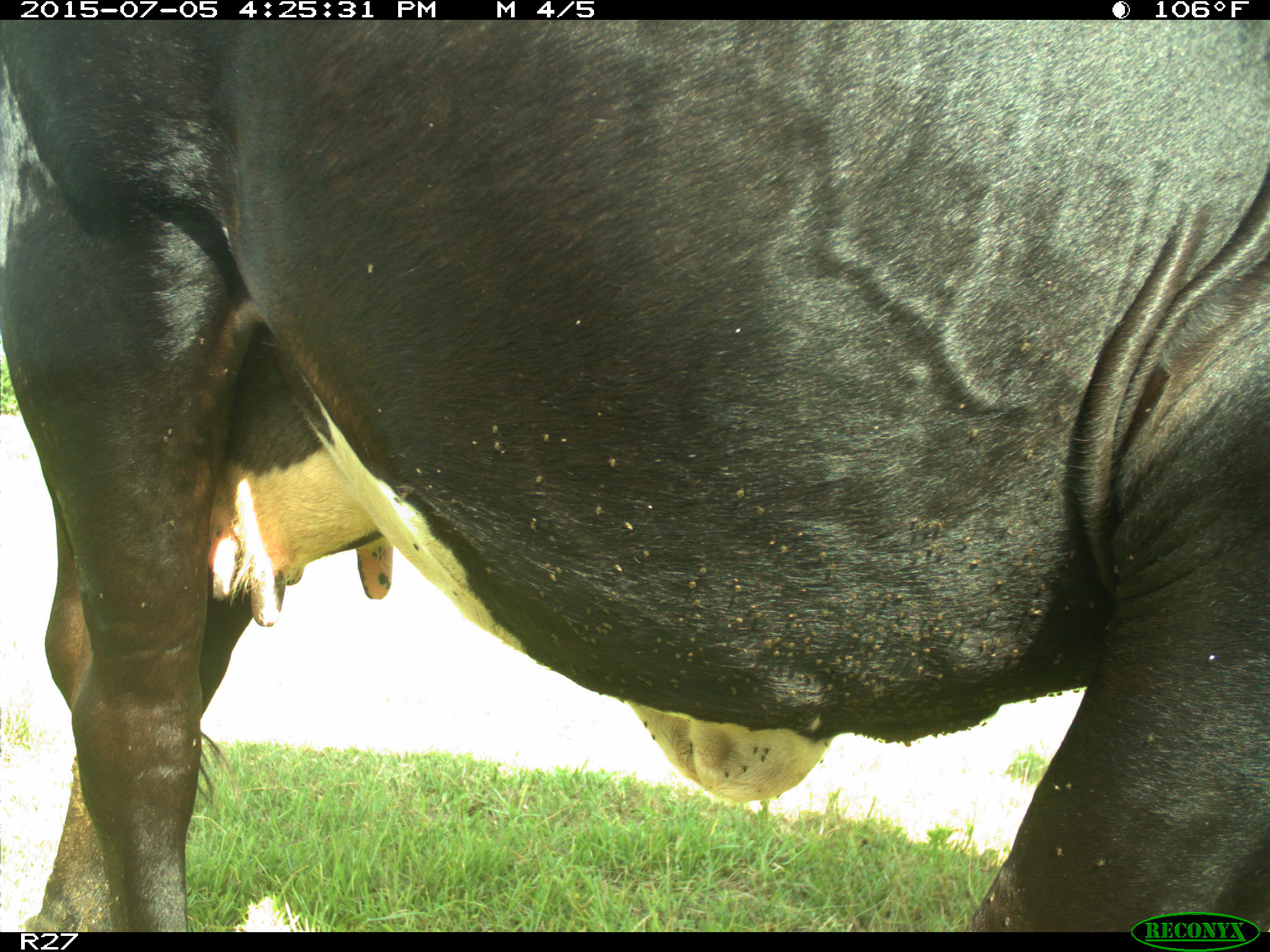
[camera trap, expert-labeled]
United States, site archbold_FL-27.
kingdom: Animalia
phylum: Chordata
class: Mammalia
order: Artiodactyla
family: Bovidae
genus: Bos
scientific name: Bos taurus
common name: domestic cow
Bos taurus (domestic cow).